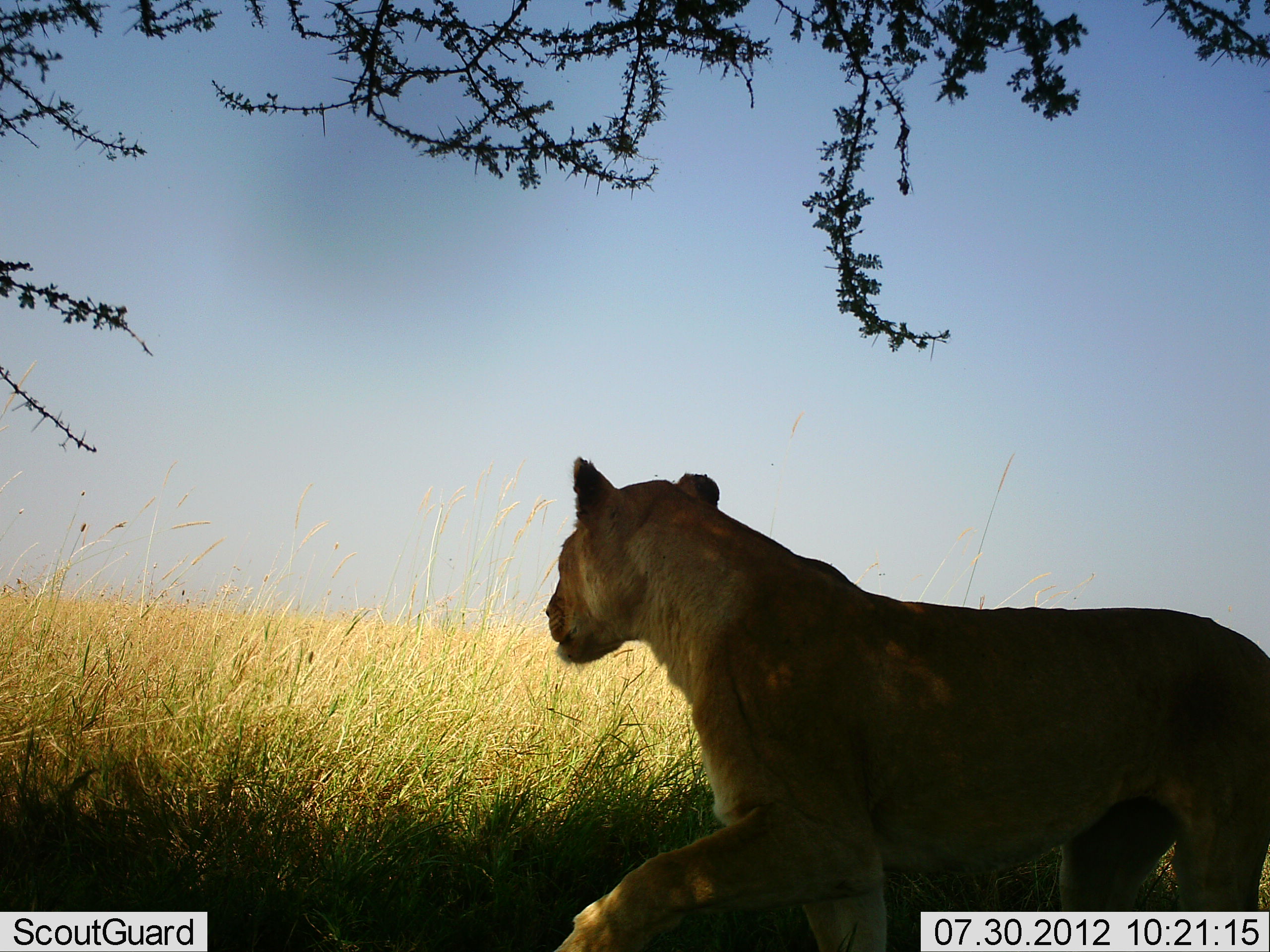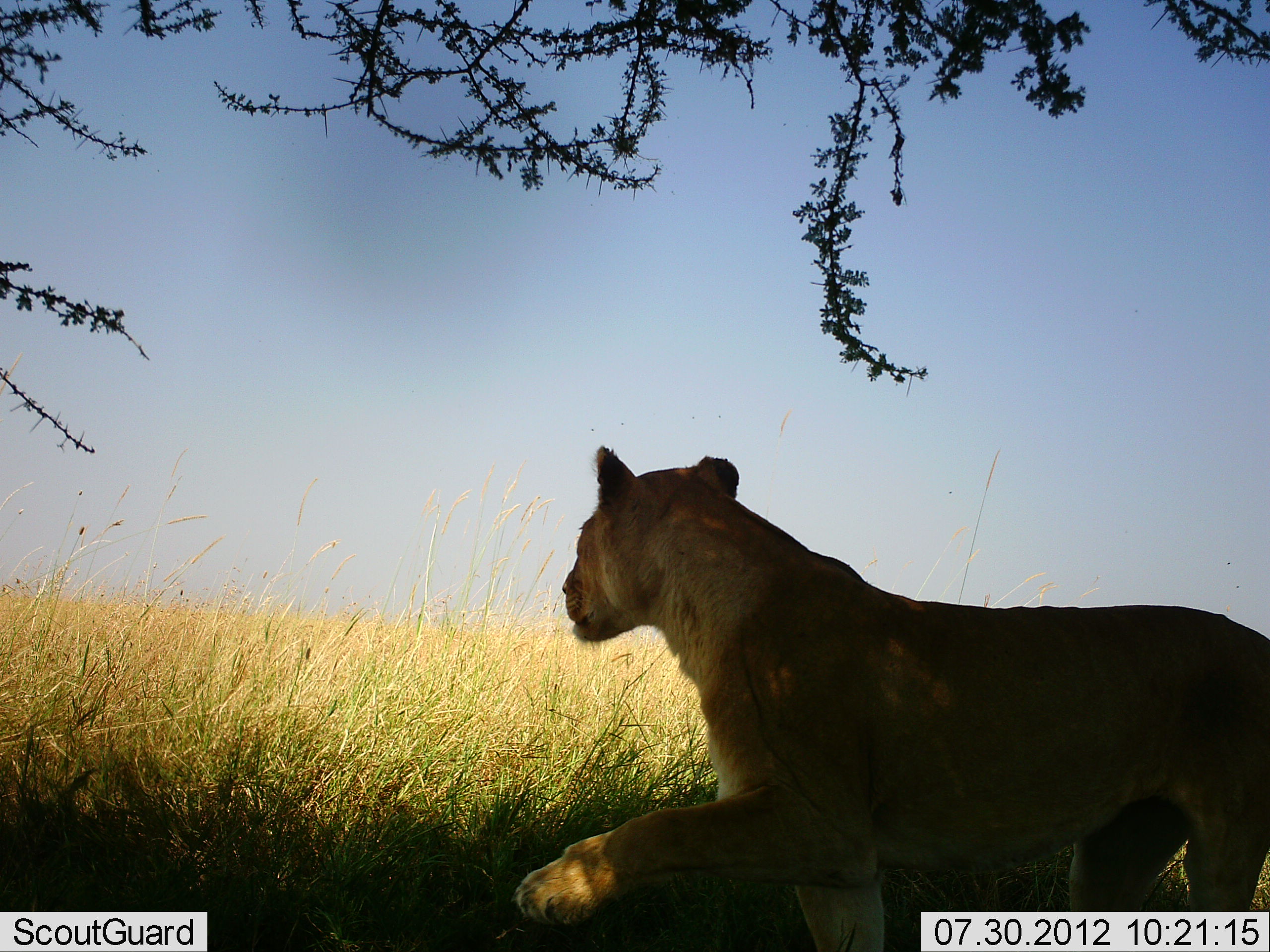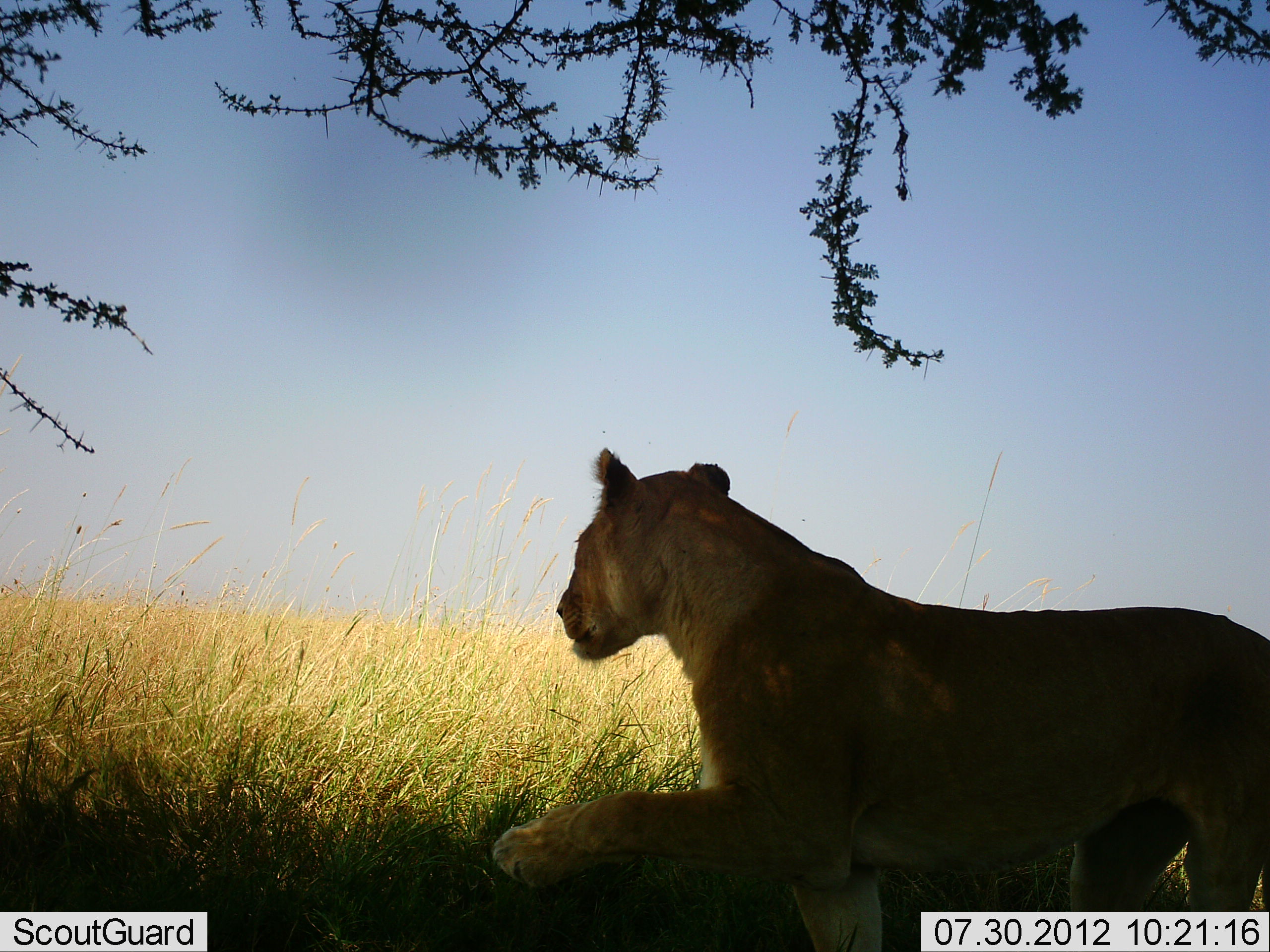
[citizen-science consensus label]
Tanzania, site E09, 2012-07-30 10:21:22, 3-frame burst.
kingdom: Animalia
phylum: Chordata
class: Mammalia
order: Carnivora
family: Felidae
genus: Panthera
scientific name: Panthera leo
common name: lion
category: lionfemale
Lionfemale (lion) (Panthera leo), count 1. Behavior (volunteer vote fractions): standing 70%, resting 10%, moving 20%, interacting 0%. Young present (vote fraction): 0%. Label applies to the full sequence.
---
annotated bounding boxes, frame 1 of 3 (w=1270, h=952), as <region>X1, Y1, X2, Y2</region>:
animal: <region>546, 454, 1270, 952</region>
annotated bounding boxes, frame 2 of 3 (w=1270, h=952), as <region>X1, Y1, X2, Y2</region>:
animal: <region>511, 444, 1270, 952</region>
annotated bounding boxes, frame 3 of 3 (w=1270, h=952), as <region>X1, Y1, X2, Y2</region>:
animal: <region>490, 447, 1270, 952</region>